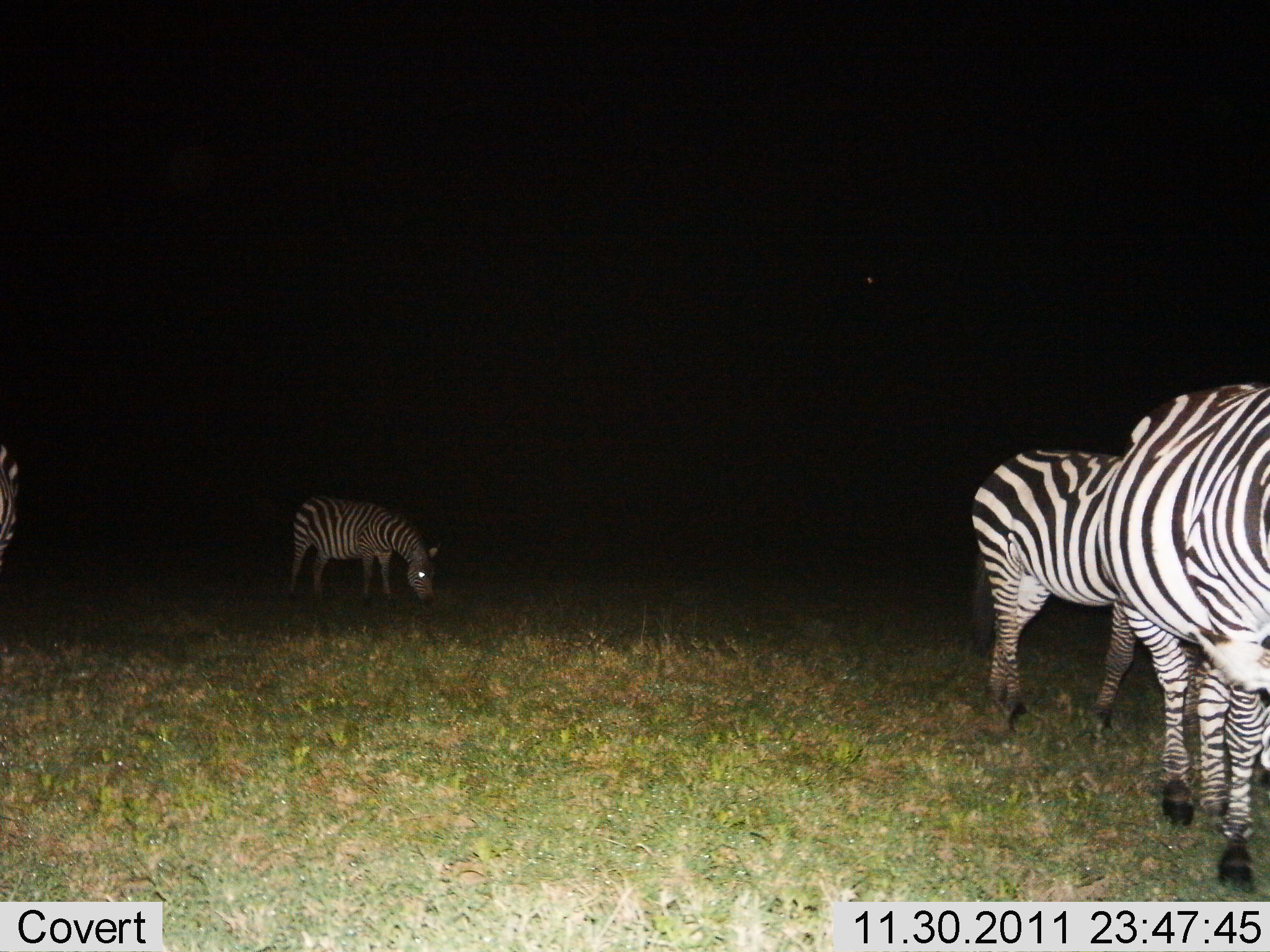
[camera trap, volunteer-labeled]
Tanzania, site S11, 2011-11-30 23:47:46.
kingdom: Animalia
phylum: Chordata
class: Mammalia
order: Perissodactyla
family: Equidae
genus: Equus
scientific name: Equus quagga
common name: plains zebra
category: zebra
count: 4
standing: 55%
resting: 0%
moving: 27%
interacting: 0%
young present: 0%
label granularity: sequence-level